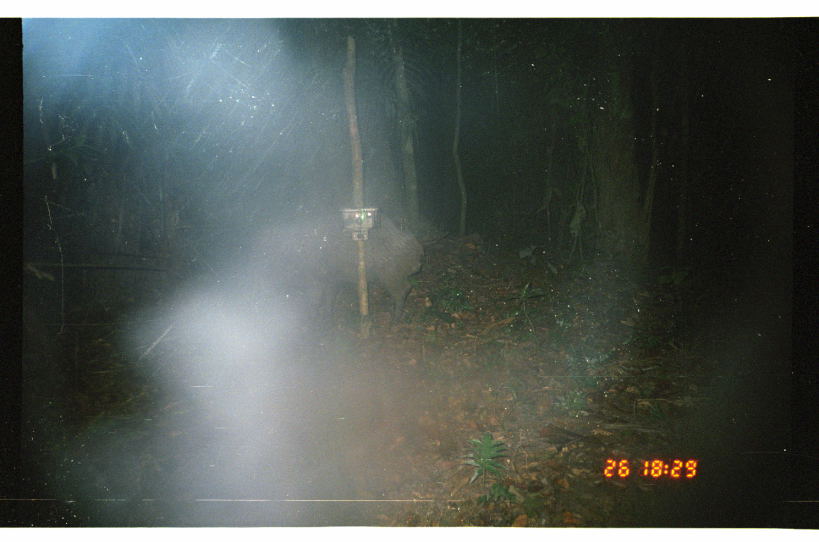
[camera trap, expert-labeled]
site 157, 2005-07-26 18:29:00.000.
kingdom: Animalia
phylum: Chordata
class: Mammalia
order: Artiodactyla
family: Tayassuidae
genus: Tayassu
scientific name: Tayassu pecari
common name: white-lipped peccary